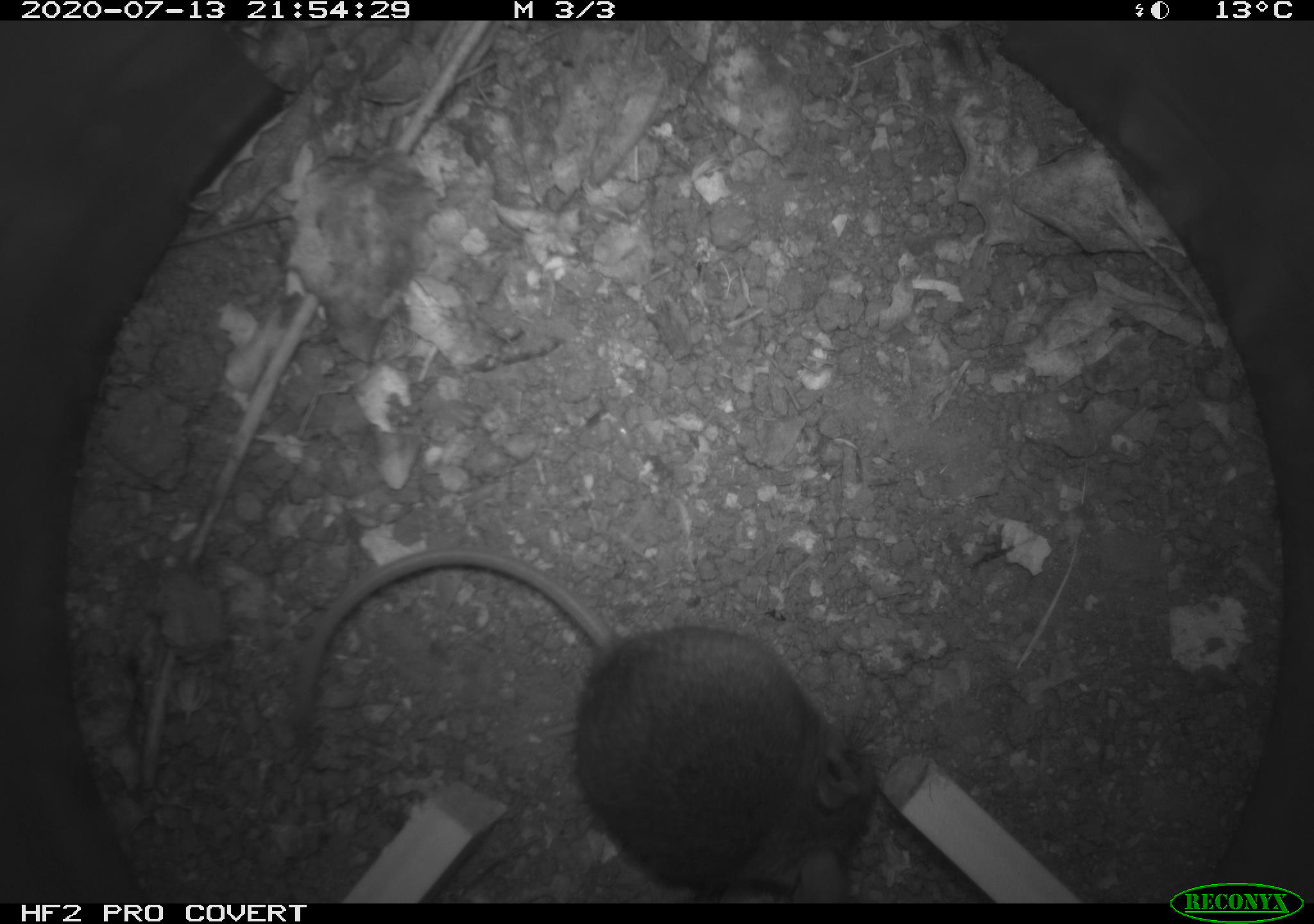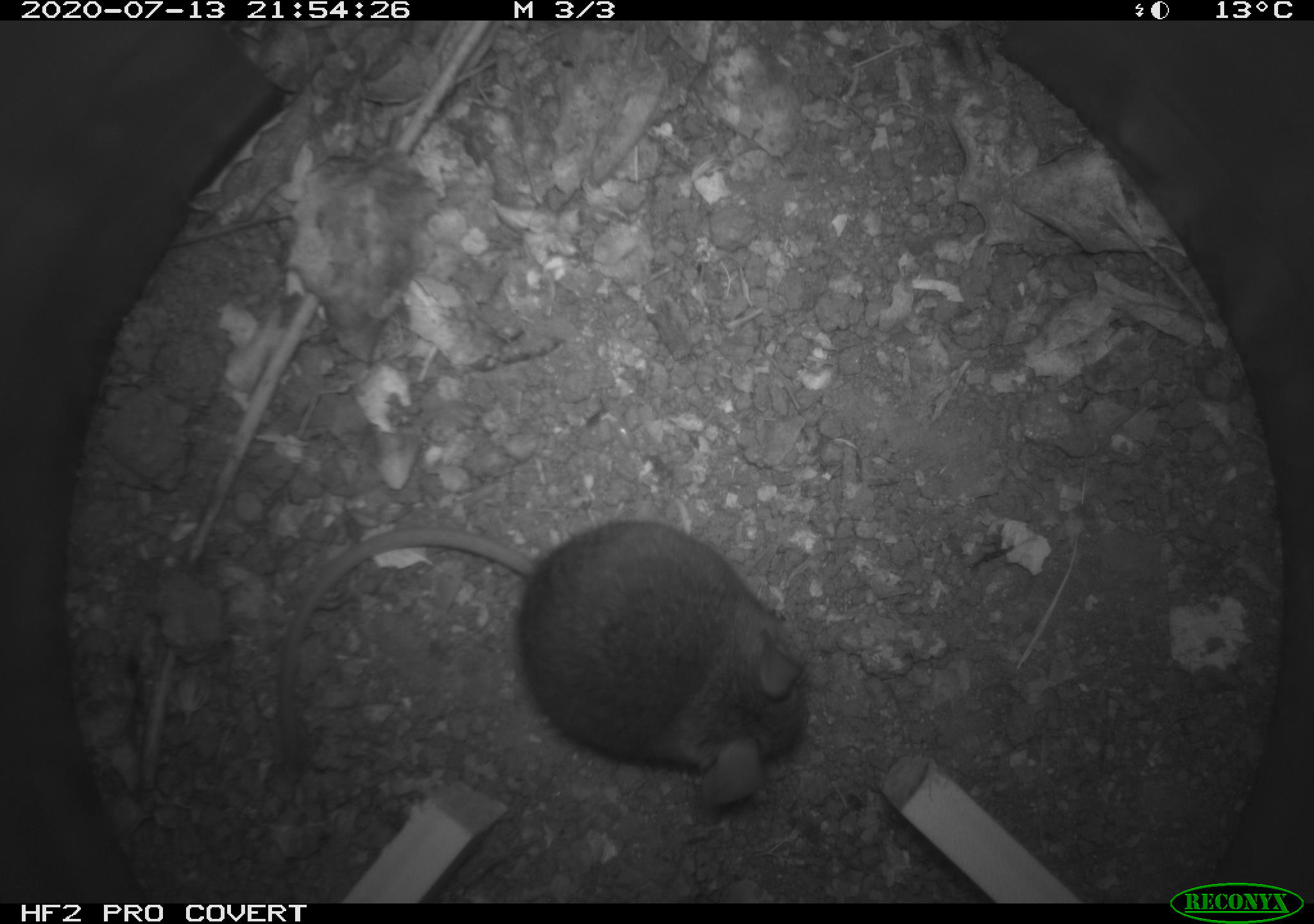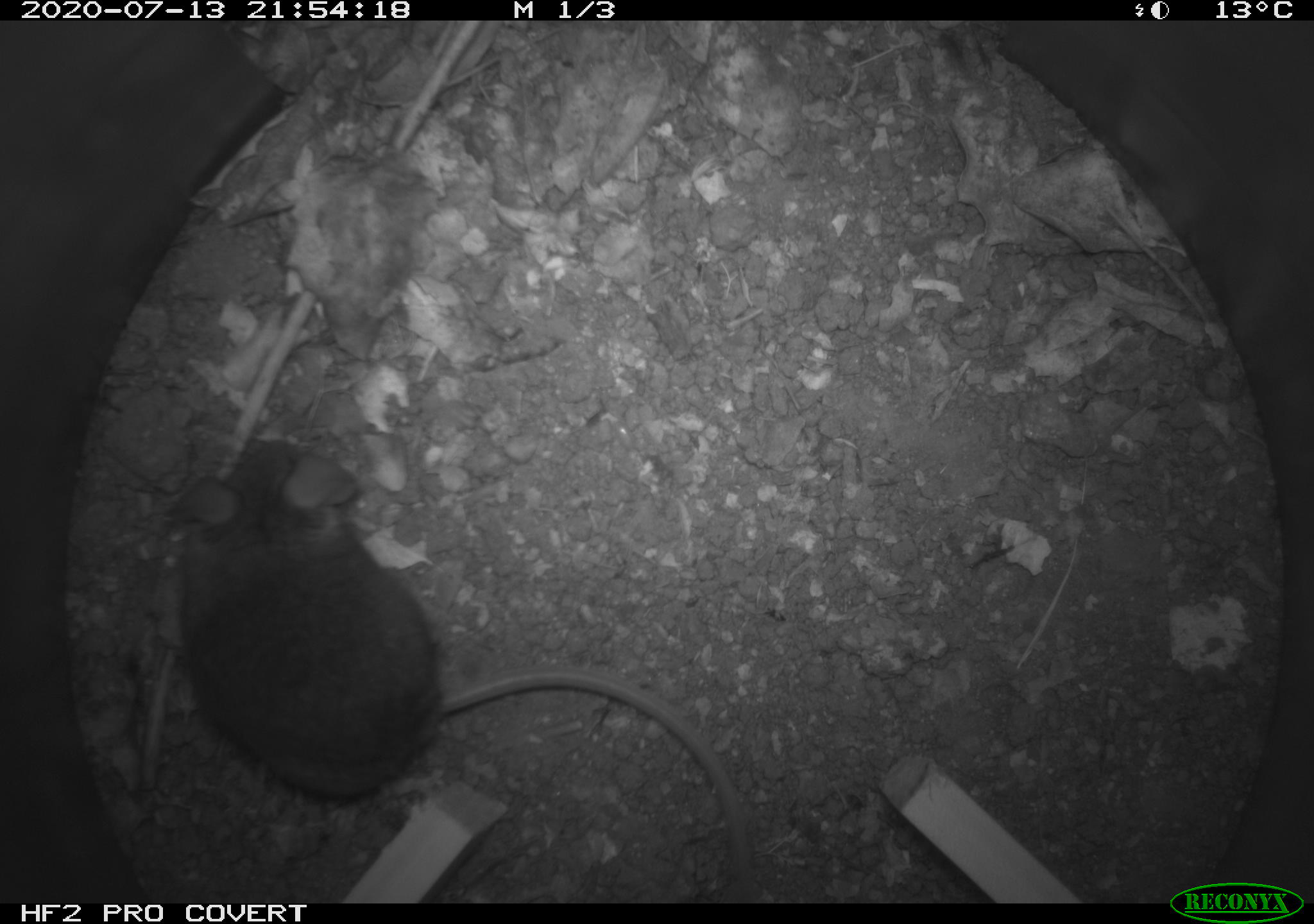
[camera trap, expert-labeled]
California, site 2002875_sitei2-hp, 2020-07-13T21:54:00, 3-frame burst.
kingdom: Animalia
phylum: Chordata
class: Mammalia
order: Rodentia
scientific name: Rodentia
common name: rodent